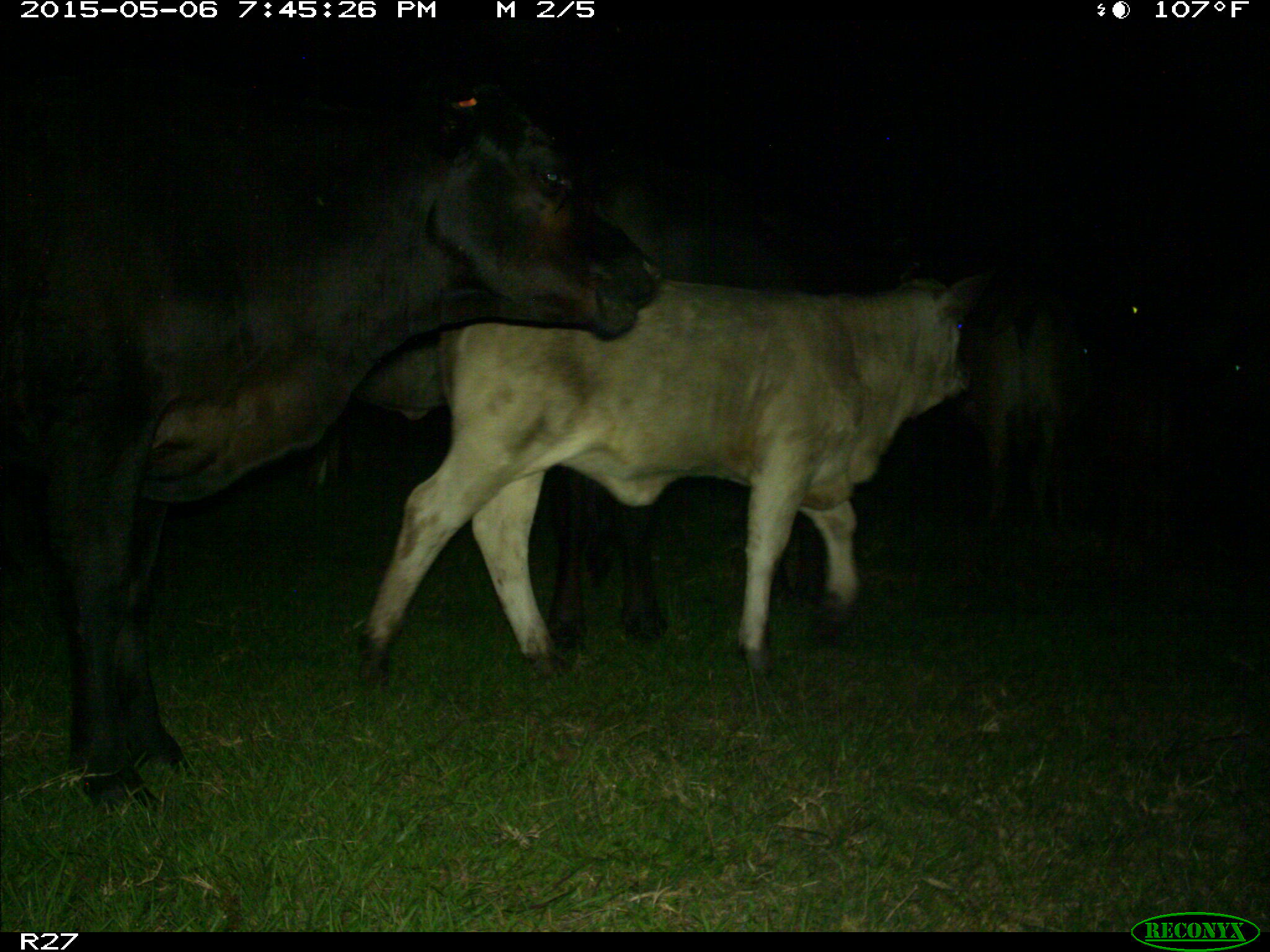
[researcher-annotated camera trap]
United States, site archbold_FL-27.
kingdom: Animalia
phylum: Chordata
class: Mammalia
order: Artiodactyla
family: Bovidae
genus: Bos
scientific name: Bos taurus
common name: domestic cow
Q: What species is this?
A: Bos taurus (domestic cow).